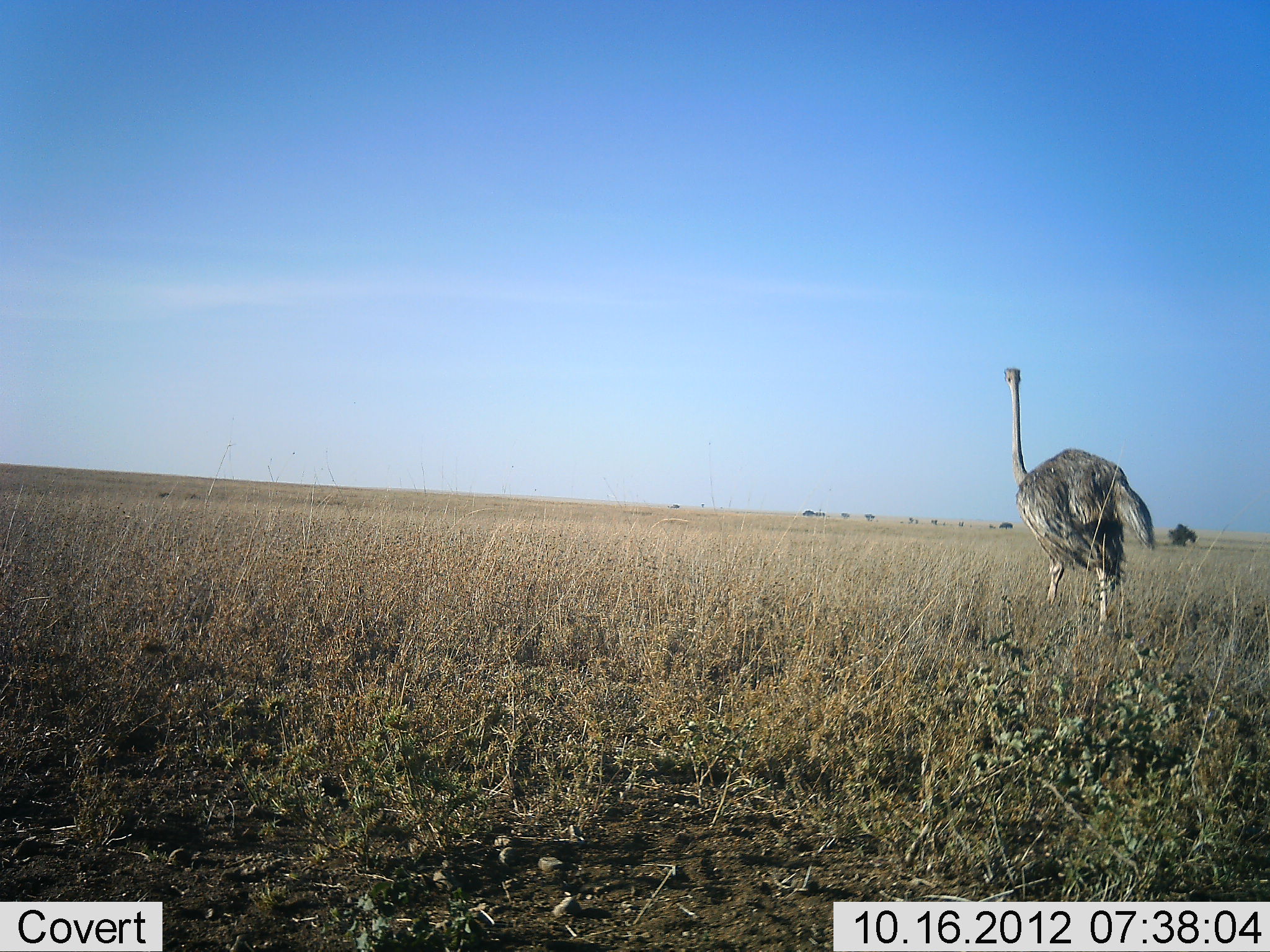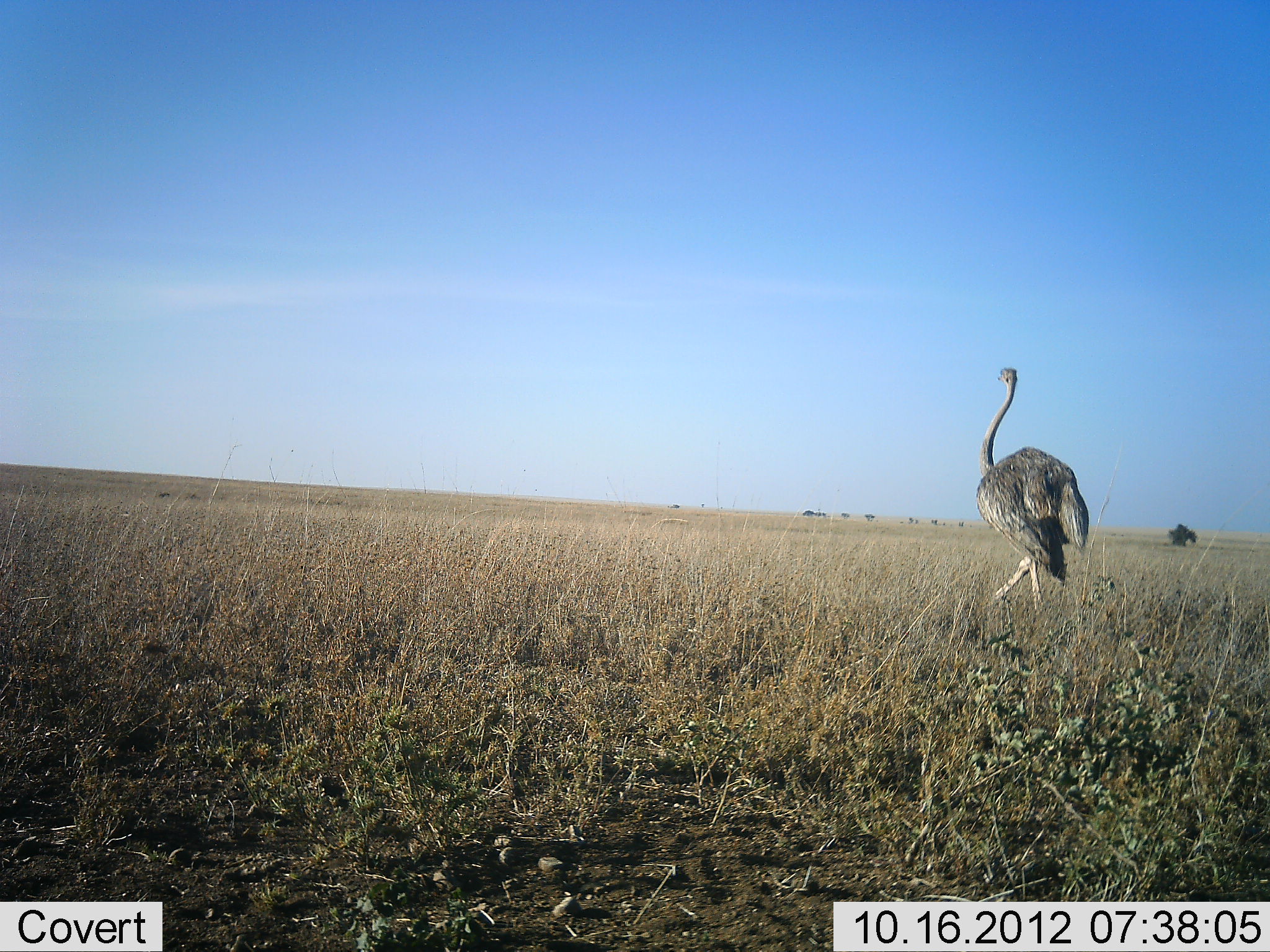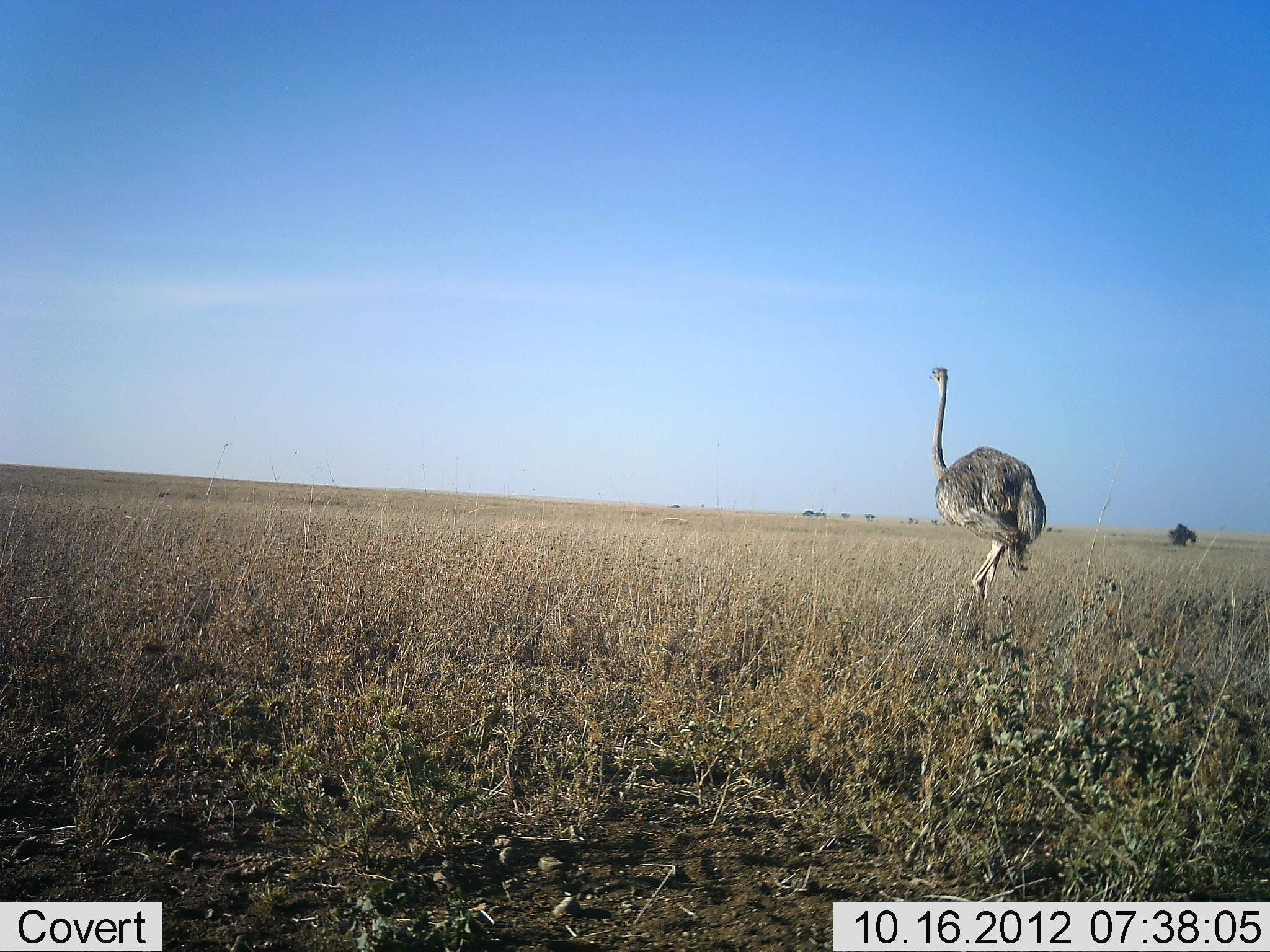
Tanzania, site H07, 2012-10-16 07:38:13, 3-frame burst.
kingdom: Animalia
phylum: Chordata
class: Aves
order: Struthioniformes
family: Struthionidae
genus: Struthio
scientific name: Struthio camelus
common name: ostrich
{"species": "ostrich (Struthio camelus)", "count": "1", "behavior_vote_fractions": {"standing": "0%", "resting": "0%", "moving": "100%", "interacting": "0%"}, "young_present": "0%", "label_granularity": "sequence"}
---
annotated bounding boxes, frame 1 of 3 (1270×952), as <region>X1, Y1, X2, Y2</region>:
animal: <region>1002, 366, 1158, 636</region>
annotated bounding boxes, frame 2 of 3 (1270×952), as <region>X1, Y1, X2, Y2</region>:
animal: <region>975, 368, 1089, 625</region>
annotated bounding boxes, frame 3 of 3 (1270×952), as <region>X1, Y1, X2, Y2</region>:
animal: <region>929, 366, 1045, 615</region>